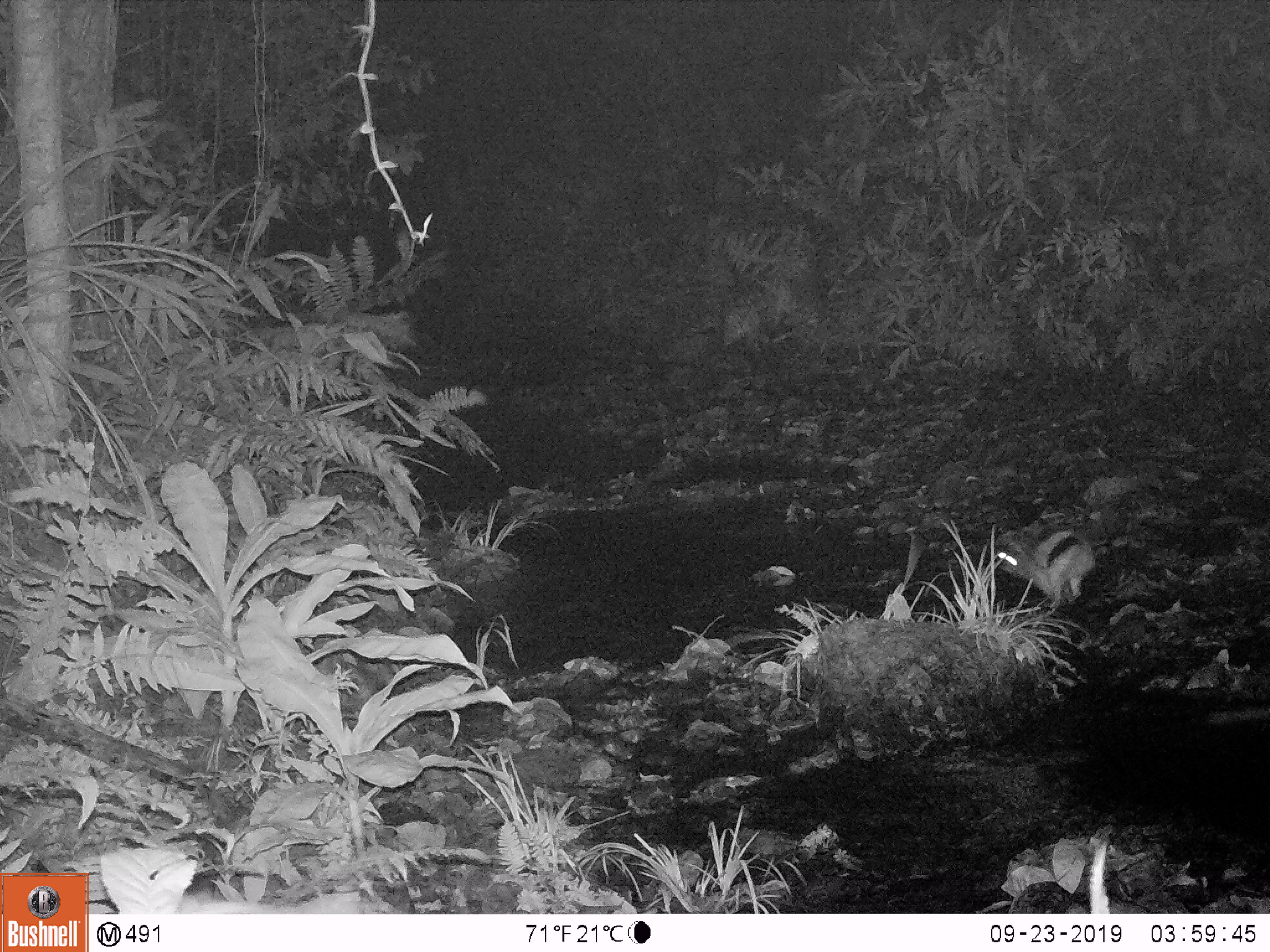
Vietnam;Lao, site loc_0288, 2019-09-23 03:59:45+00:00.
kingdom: Animalia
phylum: Chordata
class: Mammalia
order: Lagomorpha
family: Leporidae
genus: Nesolagus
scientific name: Nesolagus timminsi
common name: annamite striped rabbit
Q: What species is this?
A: Annamite striped rabbit (Nesolagus timminsi).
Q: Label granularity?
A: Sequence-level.